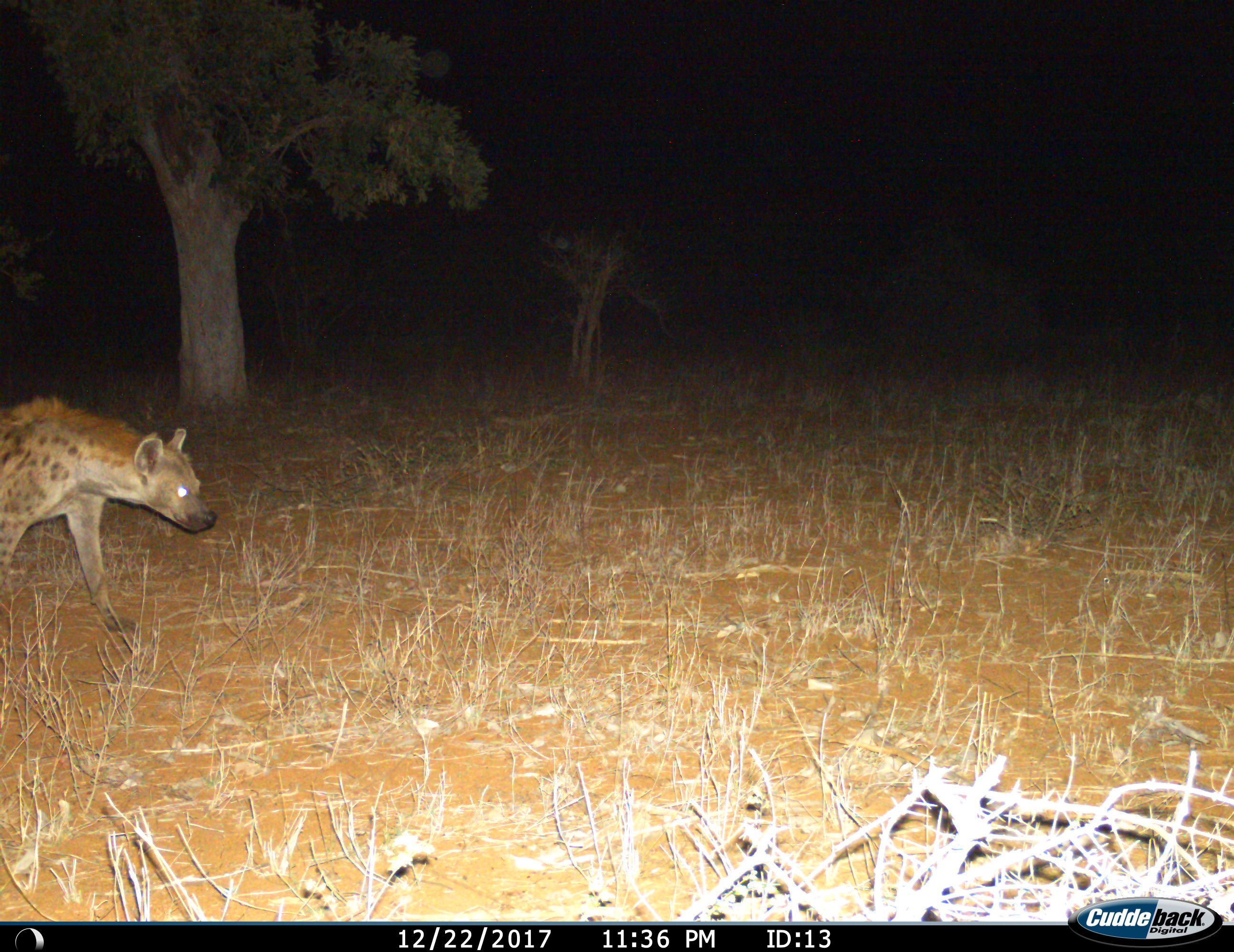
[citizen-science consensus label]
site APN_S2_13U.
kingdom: Animalia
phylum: Chordata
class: Mammalia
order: Carnivora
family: Hyaenidae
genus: Crocuta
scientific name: Crocuta crocuta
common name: spotted hyena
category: hyenaspotted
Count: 1.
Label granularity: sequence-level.